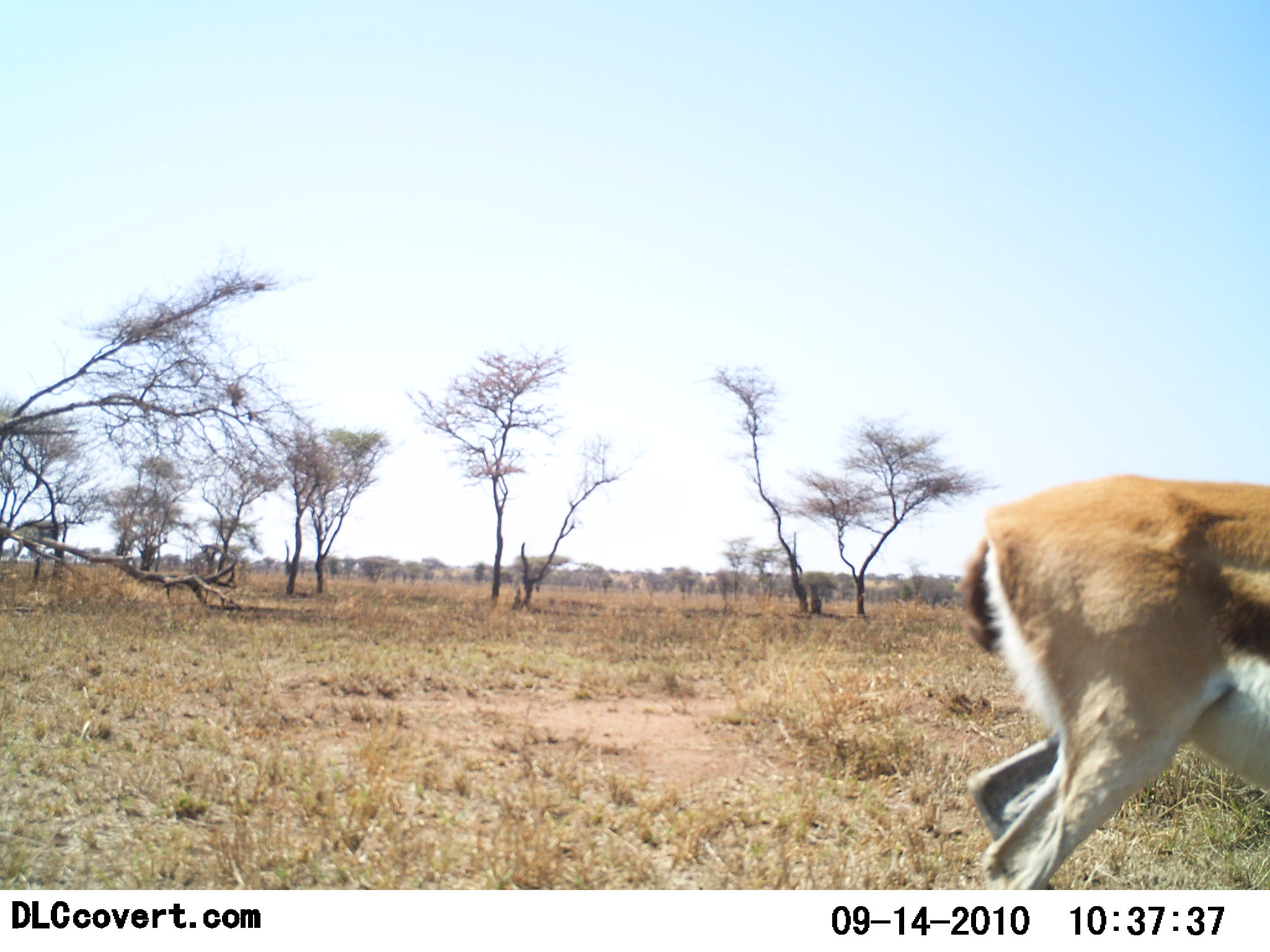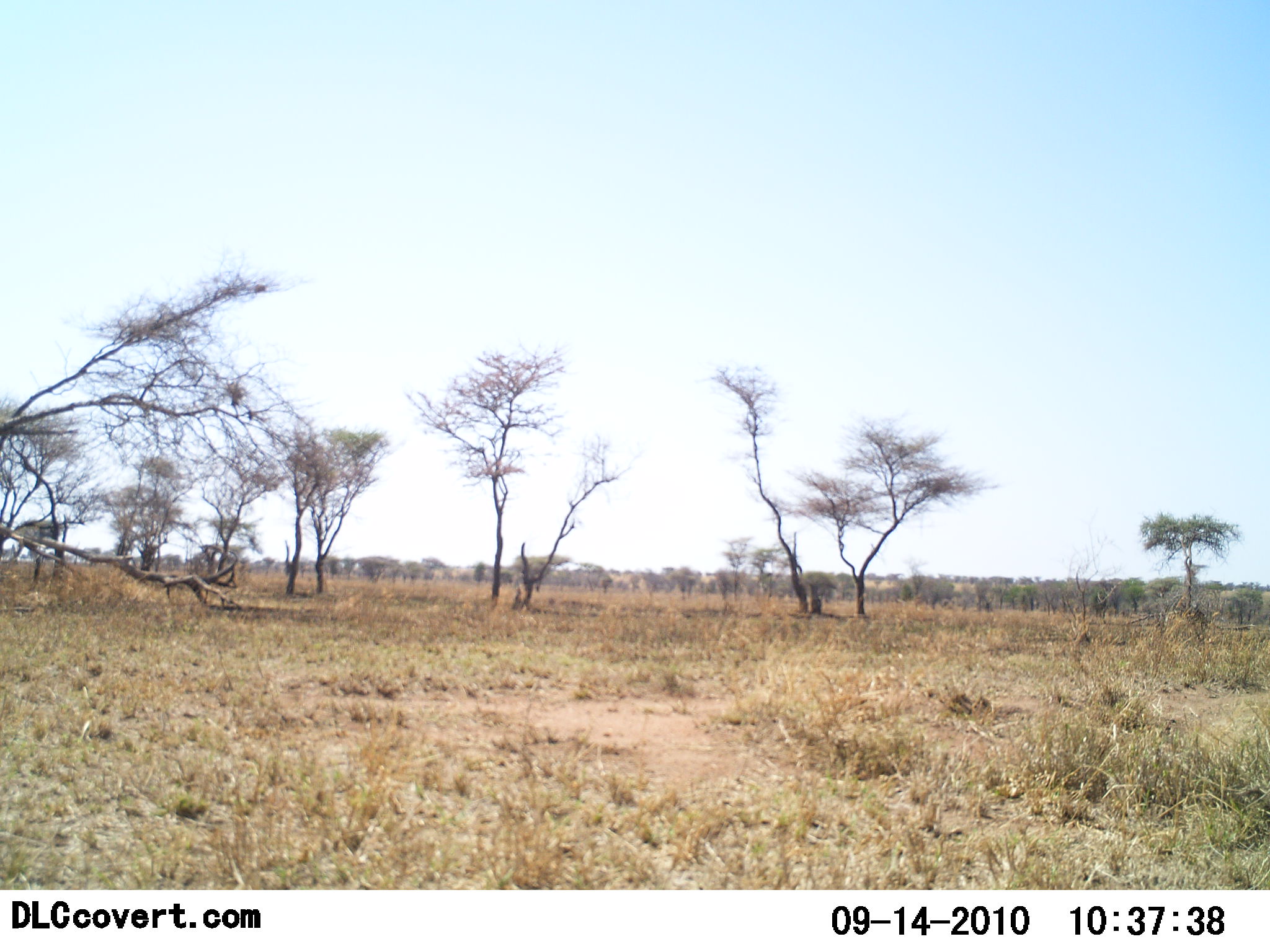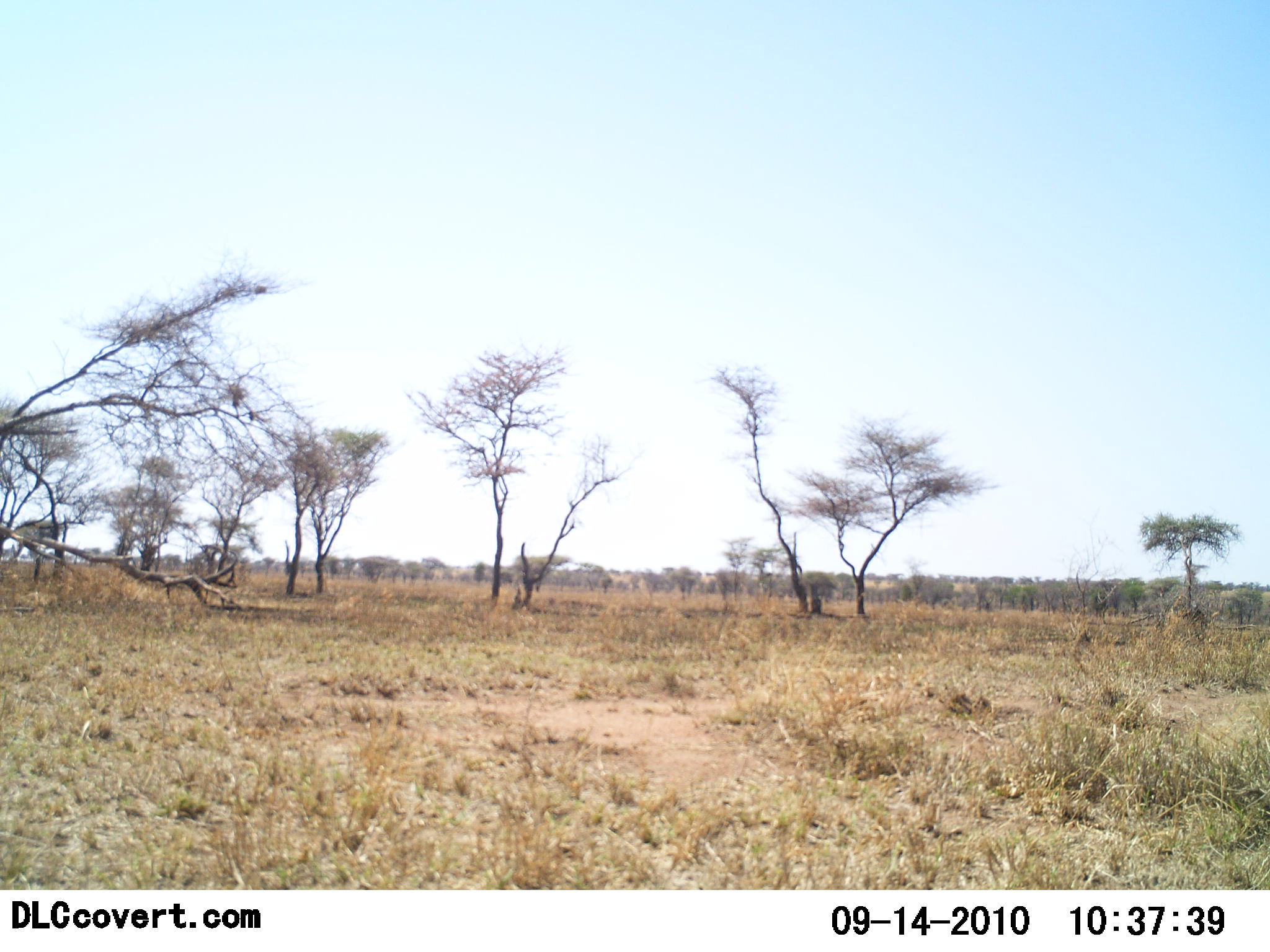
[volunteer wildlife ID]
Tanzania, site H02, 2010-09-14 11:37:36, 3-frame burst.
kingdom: Animalia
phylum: Chordata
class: Mammalia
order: Artiodactyla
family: Bovidae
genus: Eudorcas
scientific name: Eudorcas thomsonii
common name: thomson's gazelle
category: gazellethomsons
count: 1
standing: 0%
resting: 0%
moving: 100%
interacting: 0%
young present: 0%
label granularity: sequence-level